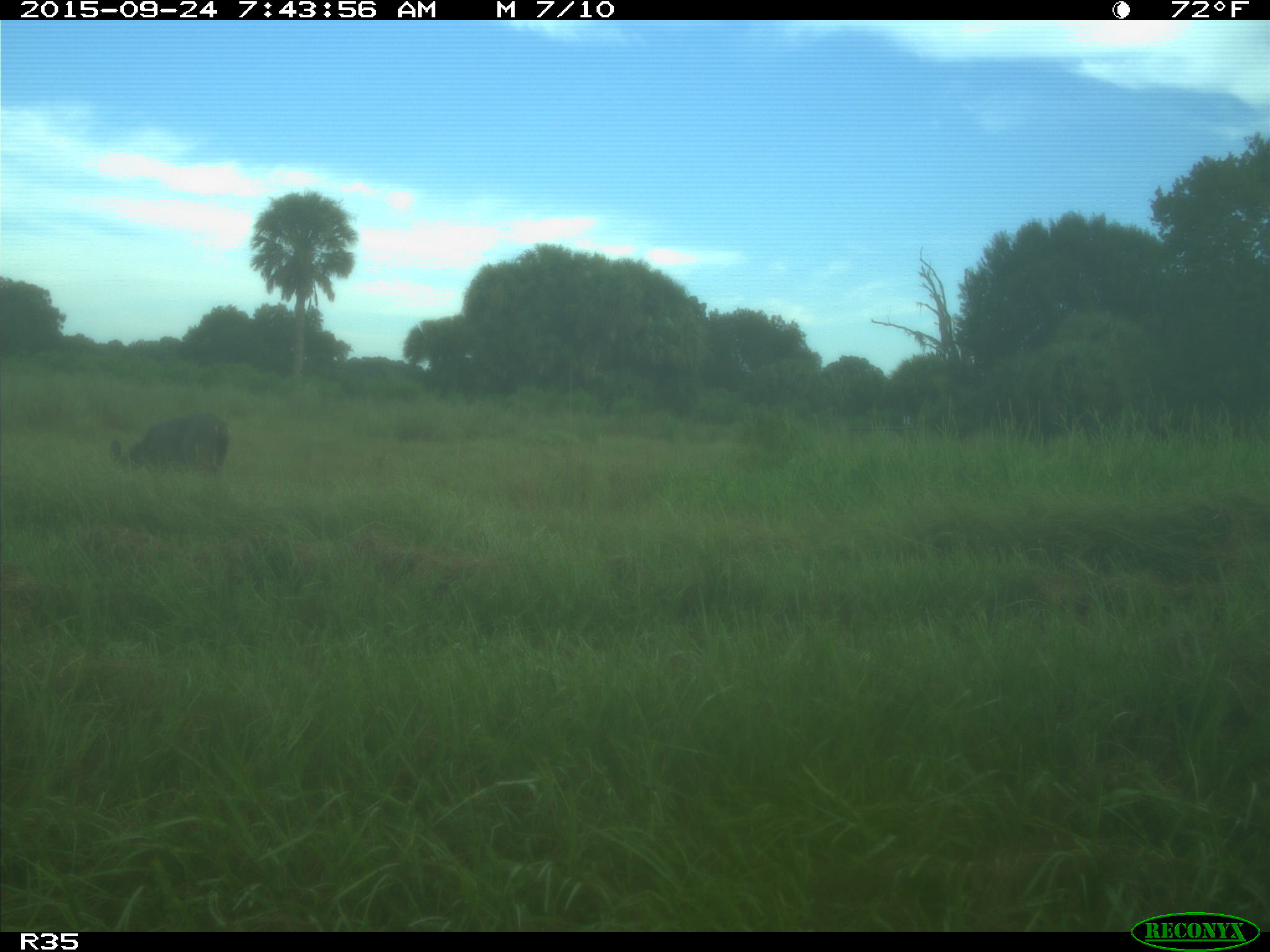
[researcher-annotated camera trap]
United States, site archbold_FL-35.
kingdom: Animalia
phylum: Chordata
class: Mammalia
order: Artiodactyla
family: Cervidae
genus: Odocoileus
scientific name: Odocoileus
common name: deer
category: unidentified deer